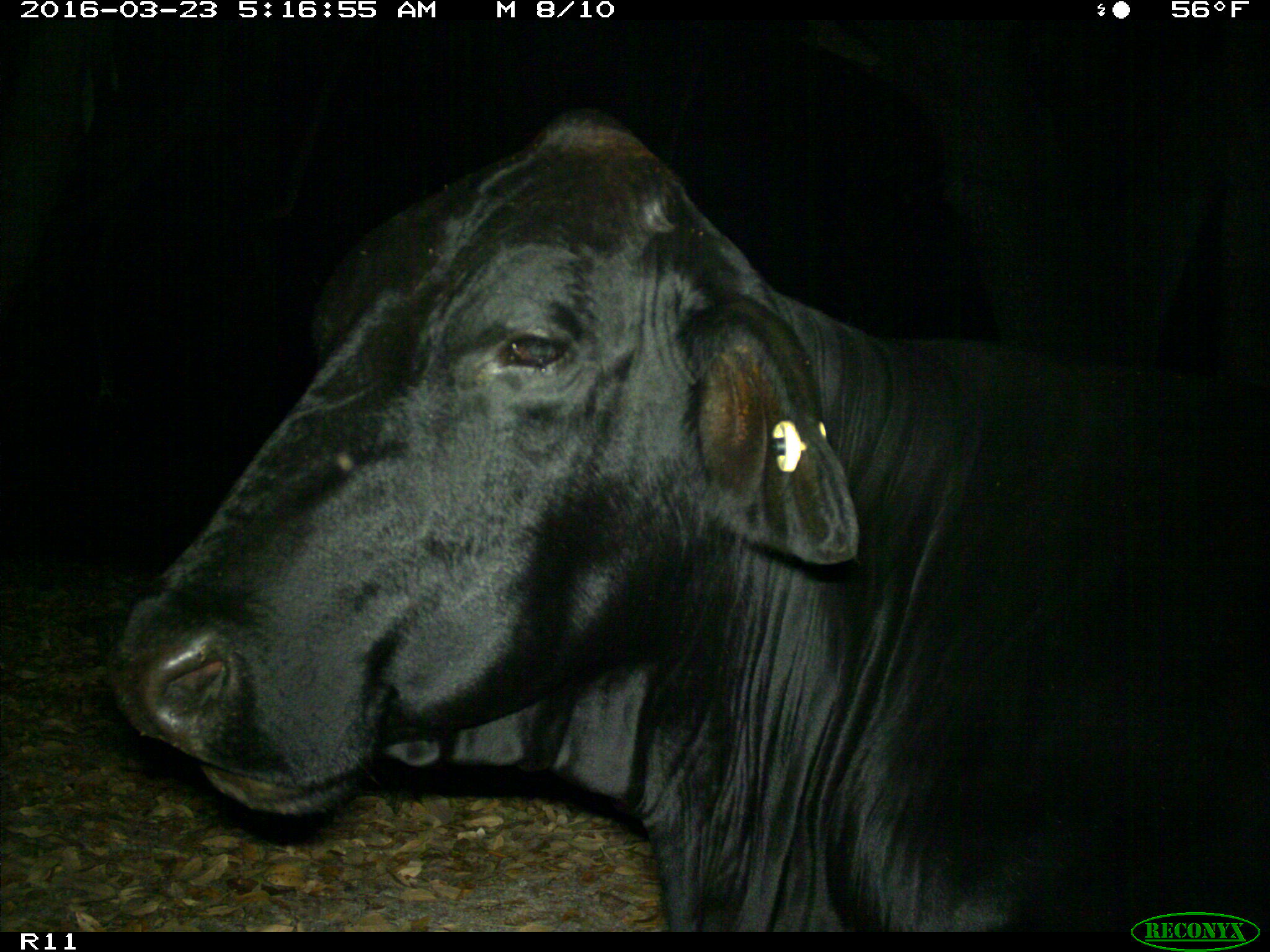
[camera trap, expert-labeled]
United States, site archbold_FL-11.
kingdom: Animalia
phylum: Chordata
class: Mammalia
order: Artiodactyla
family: Bovidae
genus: Bos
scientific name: Bos taurus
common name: domestic cow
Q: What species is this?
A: Bos taurus (domestic cow).